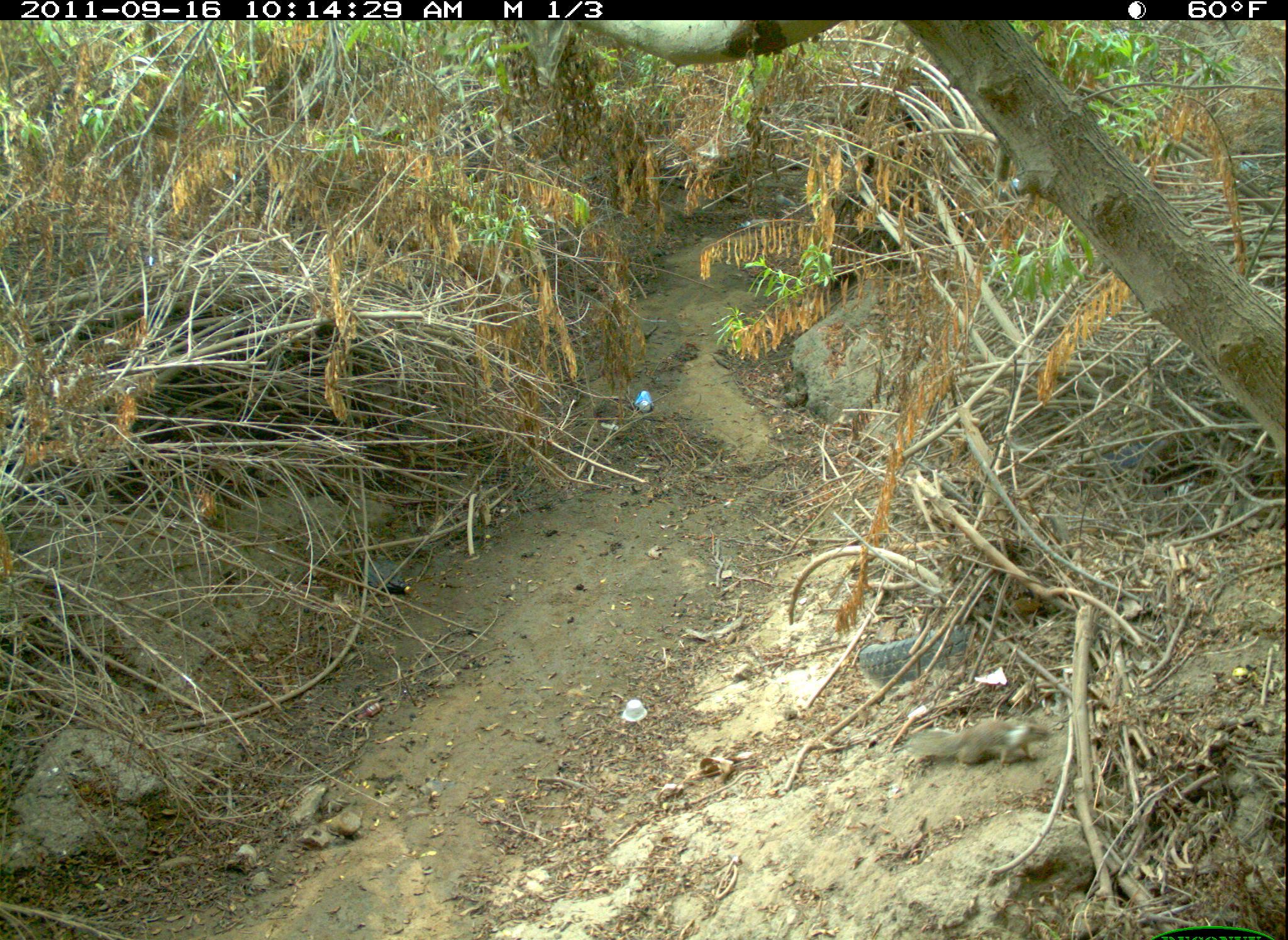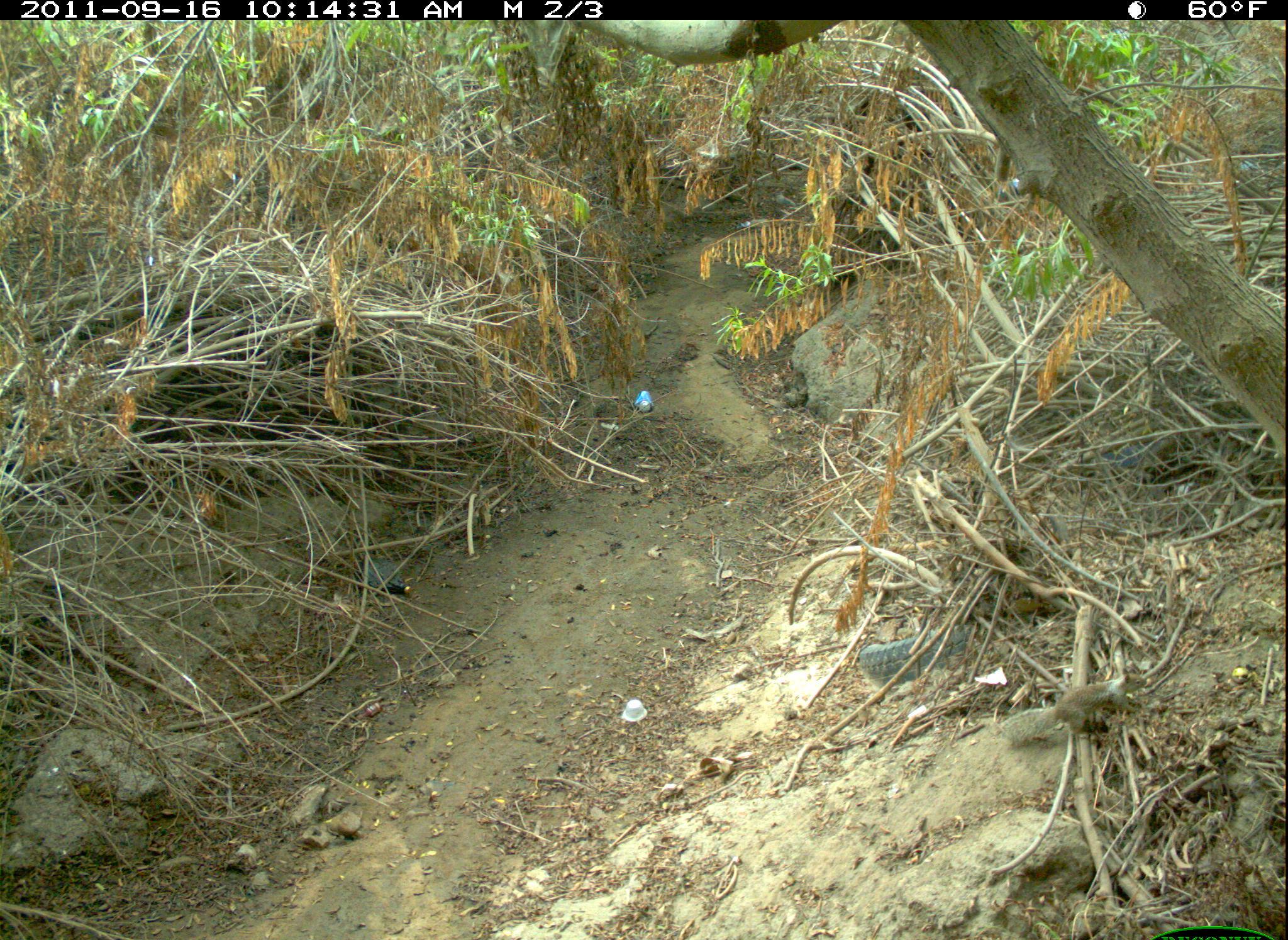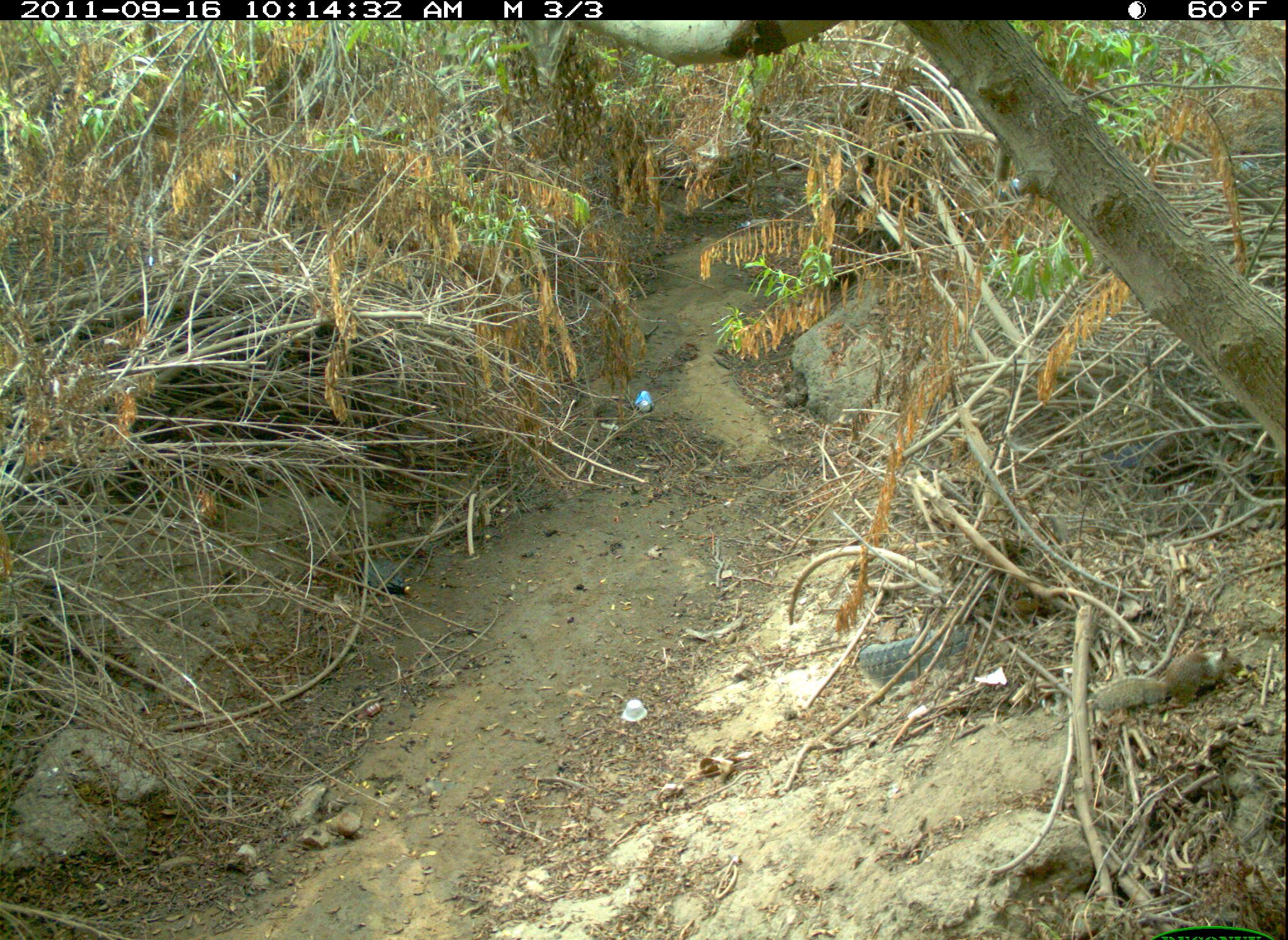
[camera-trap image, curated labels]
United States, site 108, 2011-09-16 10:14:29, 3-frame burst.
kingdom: Animalia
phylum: Chordata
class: Mammalia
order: Rodentia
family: Sciuridae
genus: Sciurus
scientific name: Sciurus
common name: squirrel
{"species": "squirrel (Sciurus)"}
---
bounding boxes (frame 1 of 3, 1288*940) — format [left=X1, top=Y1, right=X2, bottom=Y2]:
squirrel: [left=902, top=705, right=1056, bottom=770]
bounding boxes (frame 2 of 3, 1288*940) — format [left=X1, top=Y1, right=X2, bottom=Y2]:
squirrel: [left=995, top=670, right=1154, bottom=752]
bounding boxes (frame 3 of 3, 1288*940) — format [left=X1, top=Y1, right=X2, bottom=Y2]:
squirrel: [left=1092, top=646, right=1248, bottom=722]